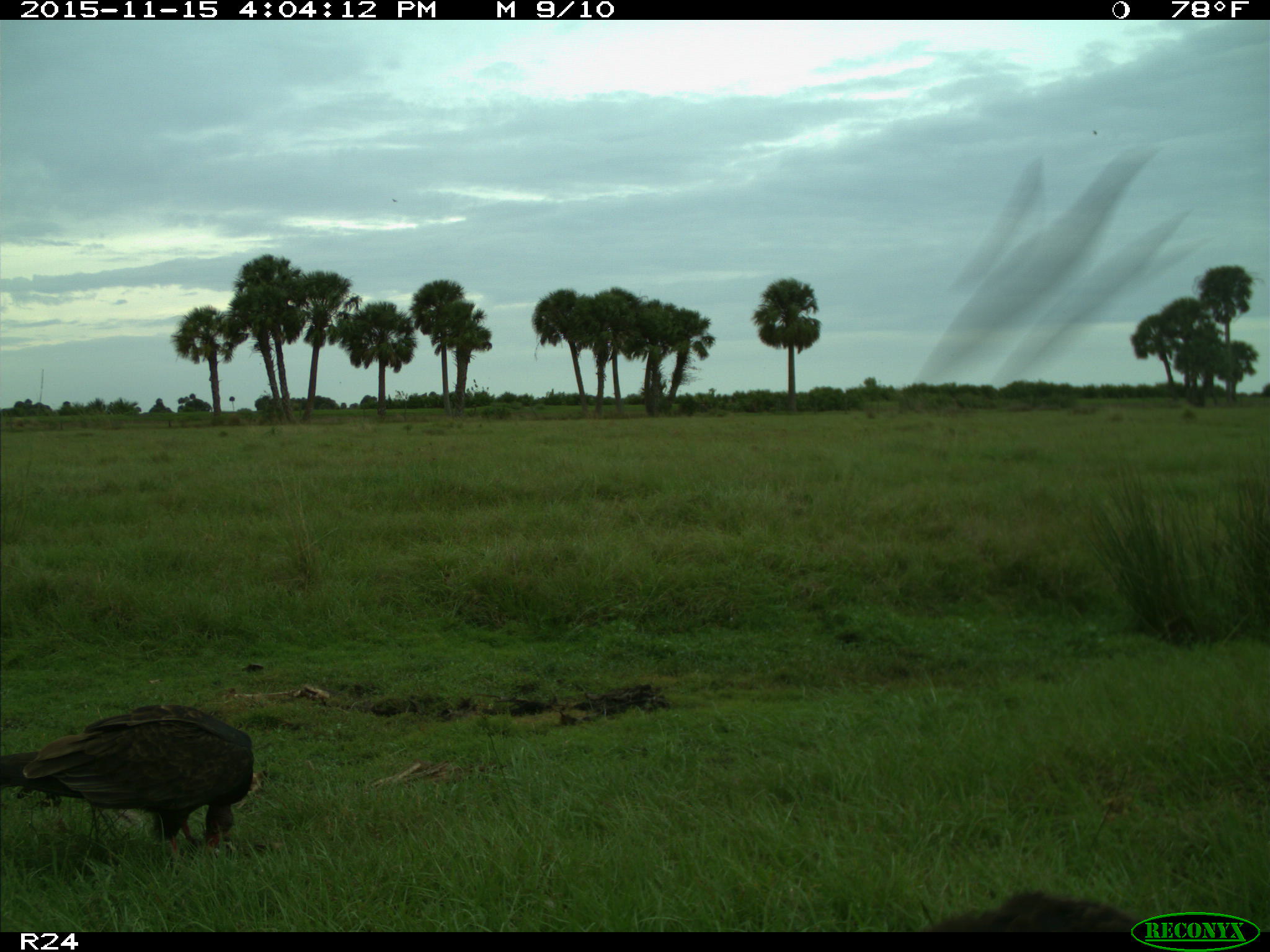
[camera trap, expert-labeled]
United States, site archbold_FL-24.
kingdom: Animalia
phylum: Chordata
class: Aves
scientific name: Aves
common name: birds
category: unidentified bird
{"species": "unidentified bird (birds) (Aves)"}